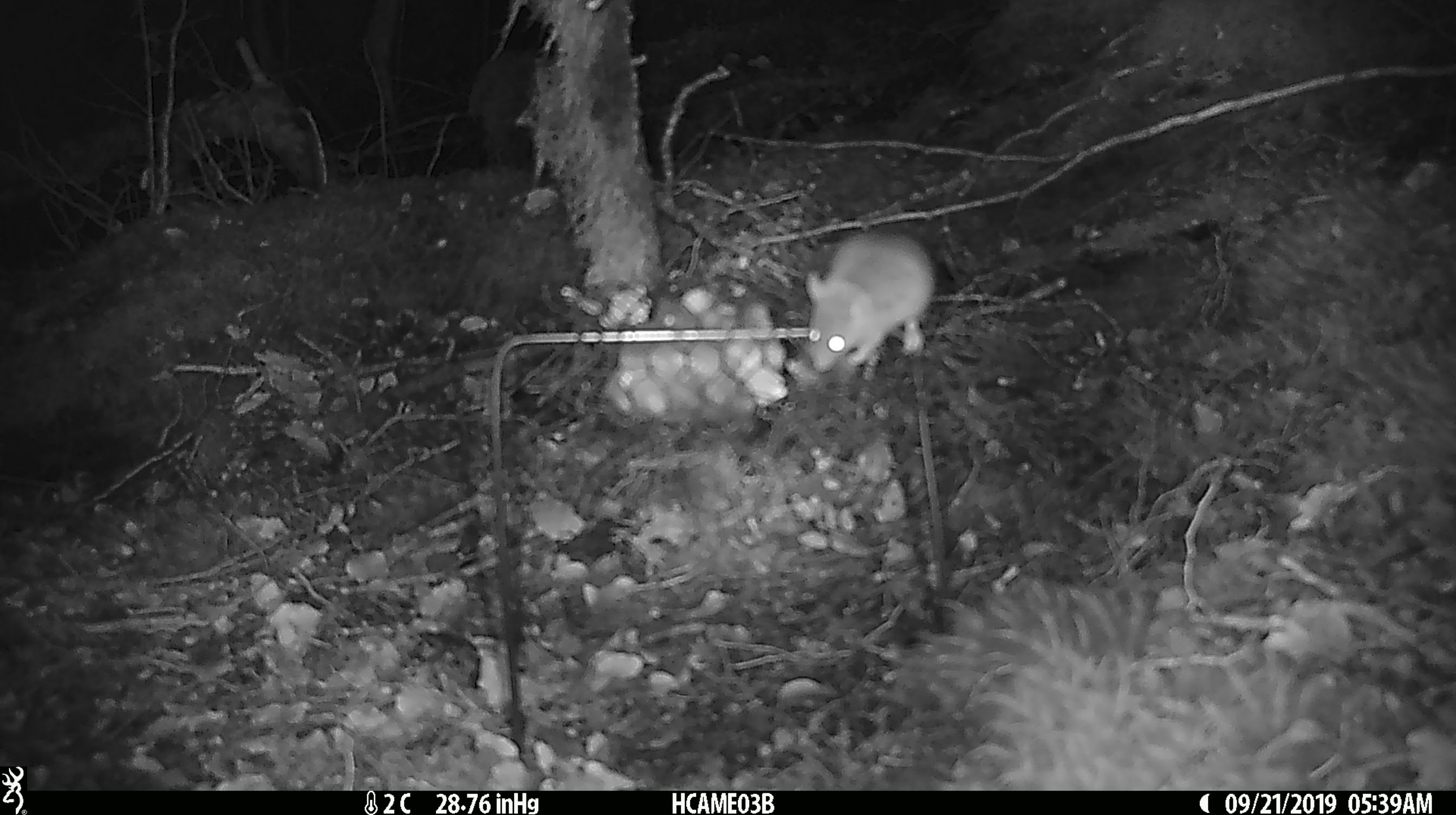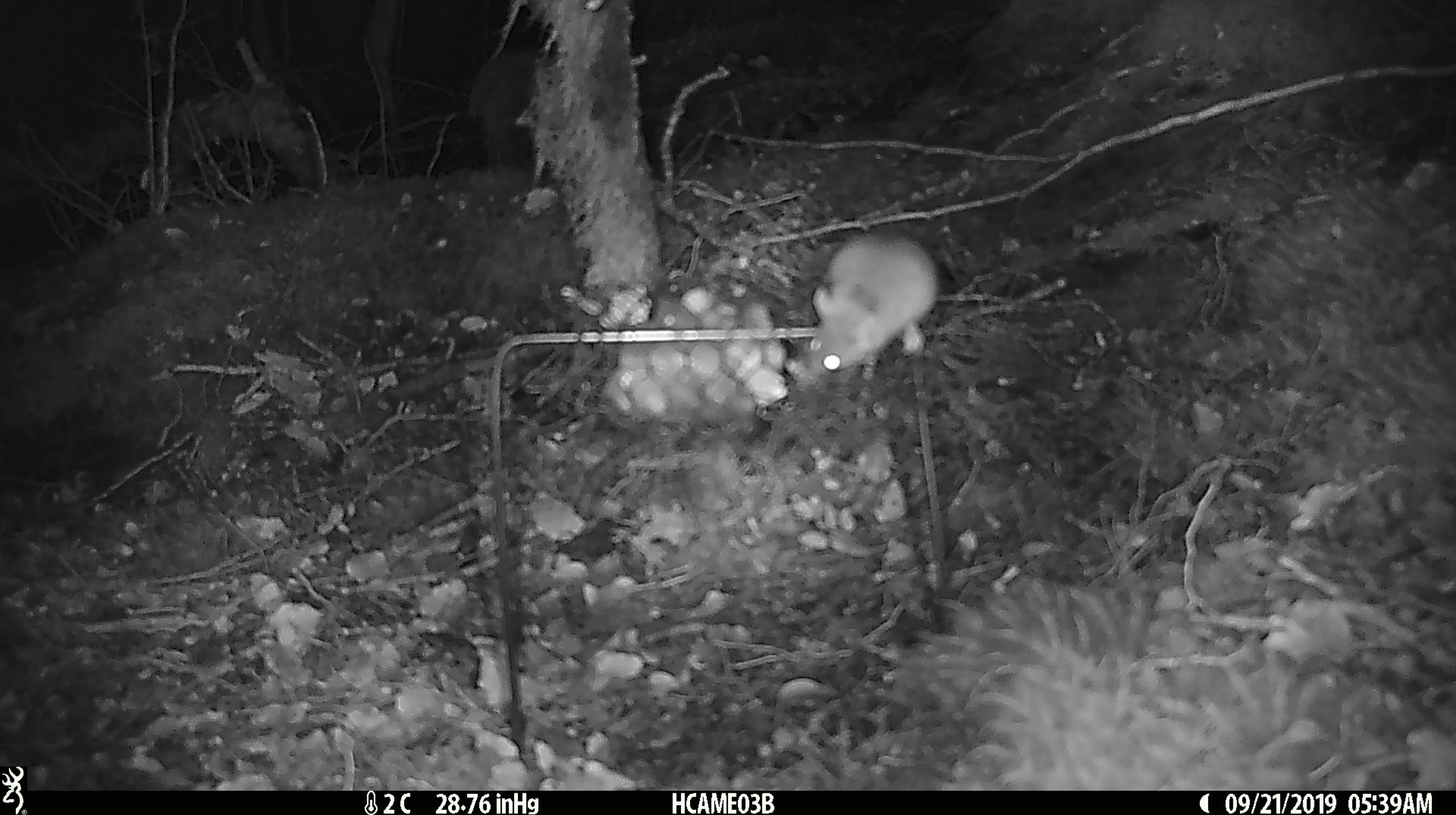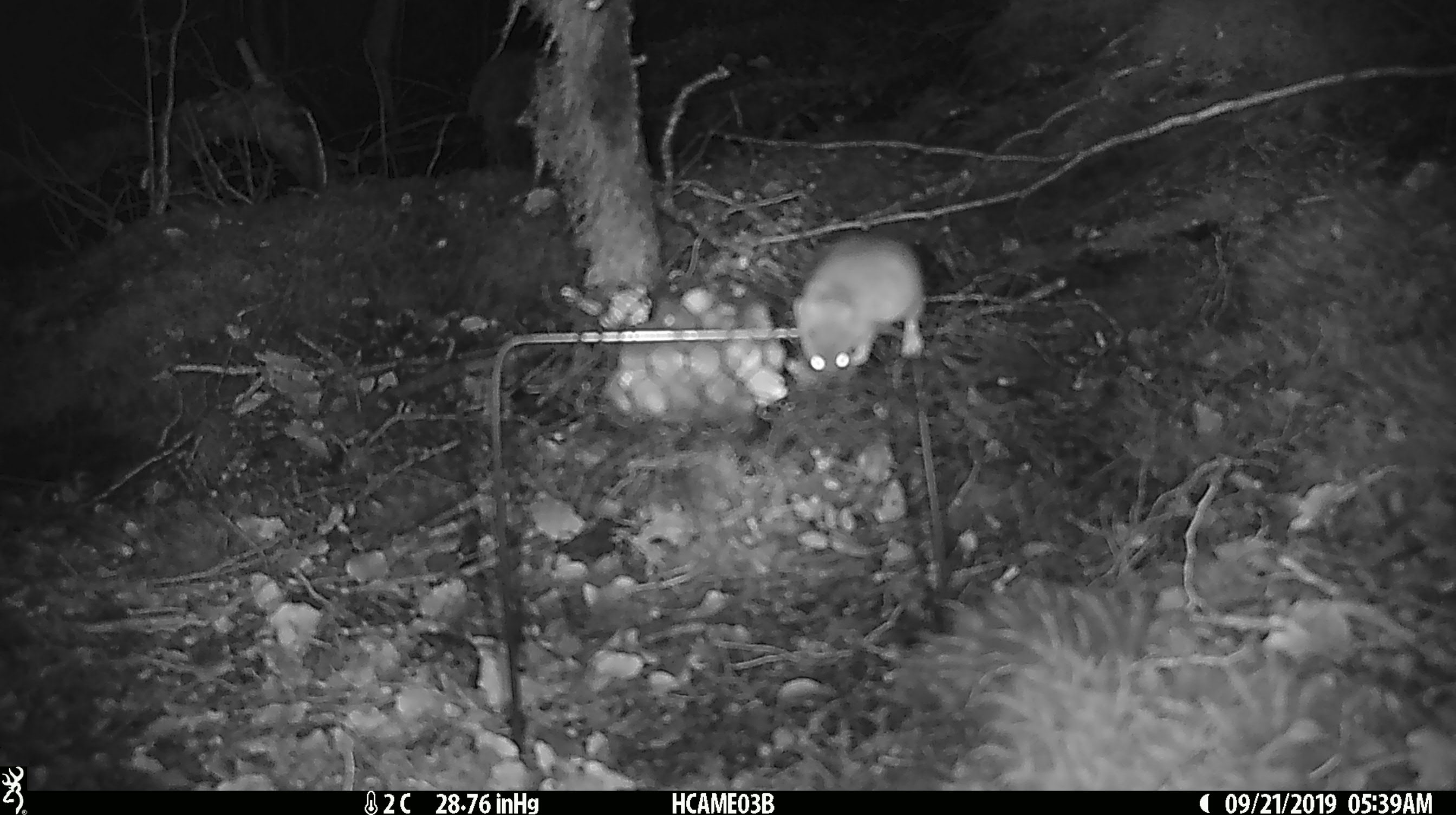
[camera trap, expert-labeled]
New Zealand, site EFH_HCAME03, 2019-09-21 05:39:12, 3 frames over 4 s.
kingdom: Animalia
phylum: Chordata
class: Mammalia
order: Rodentia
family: Muridae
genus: Mus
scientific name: Mus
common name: mouse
Mouse (Mus).